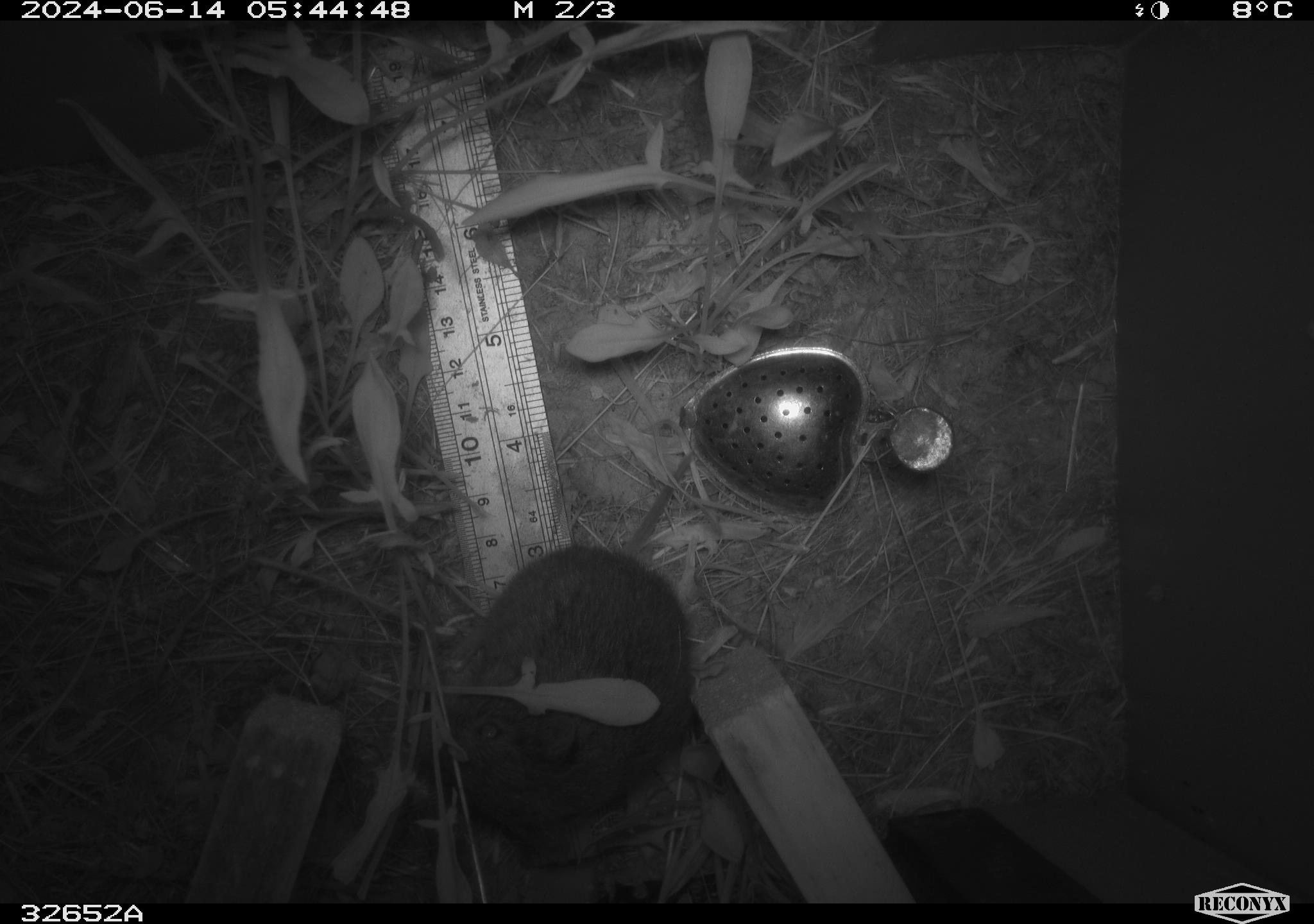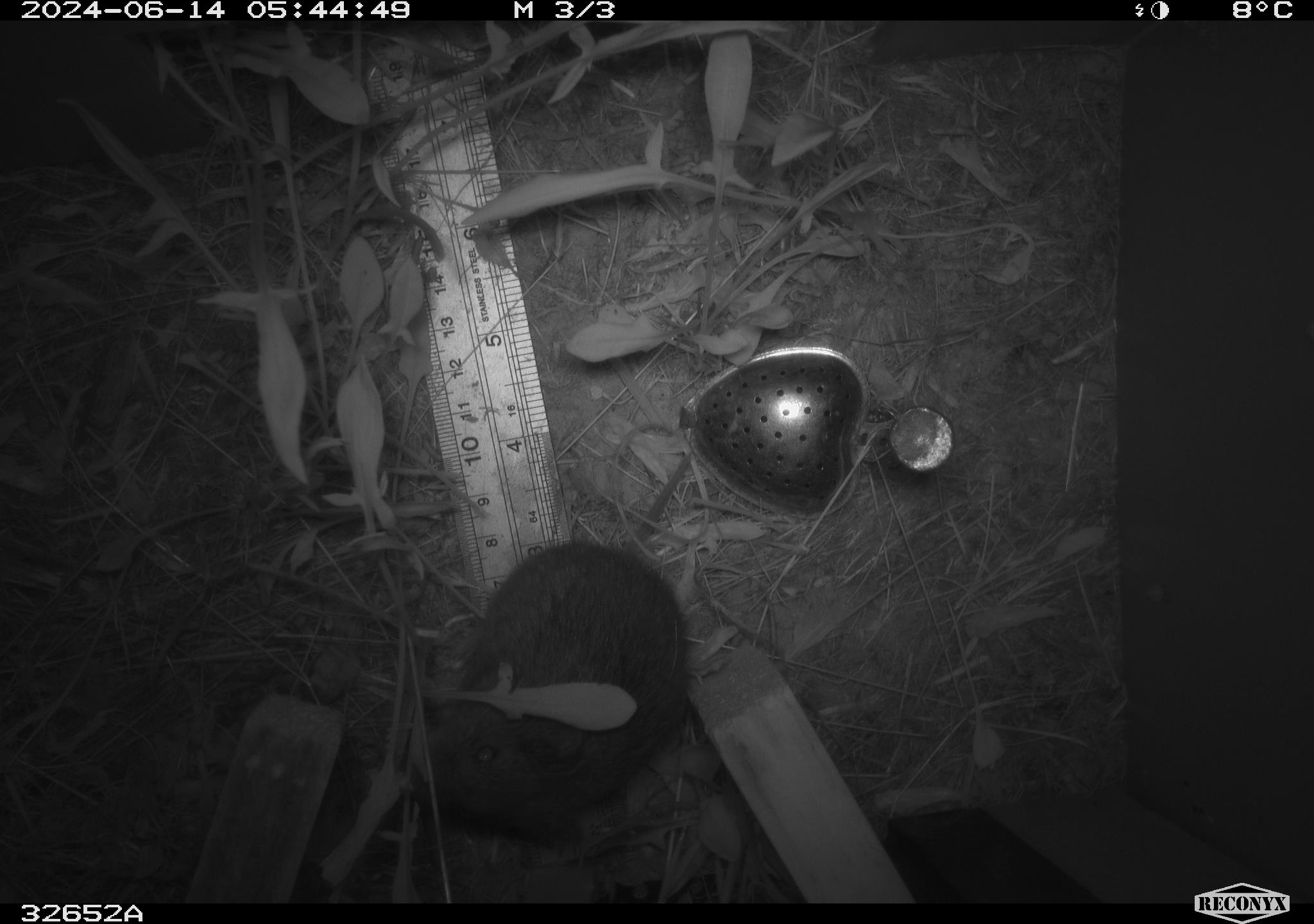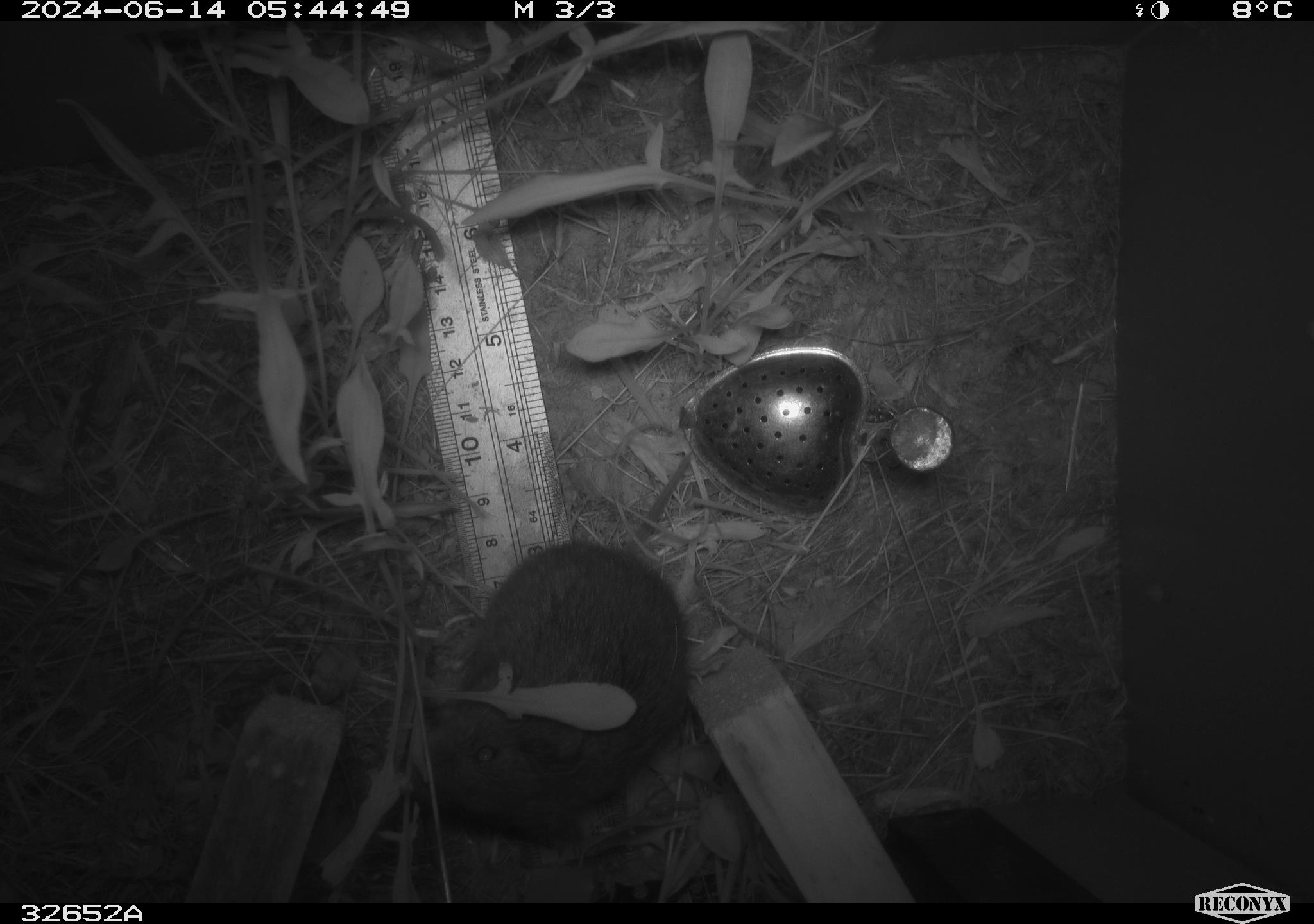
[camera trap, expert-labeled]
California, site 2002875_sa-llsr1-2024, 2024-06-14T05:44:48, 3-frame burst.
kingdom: Animalia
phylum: Chordata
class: Mammalia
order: Rodentia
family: Cricetidae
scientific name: Arvicolinae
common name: voles, lemmings, and muskrats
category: arvicolinae subfamily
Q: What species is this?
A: Arvicolinae subfamily (voles, lemmings, and muskrats) (Arvicolinae).